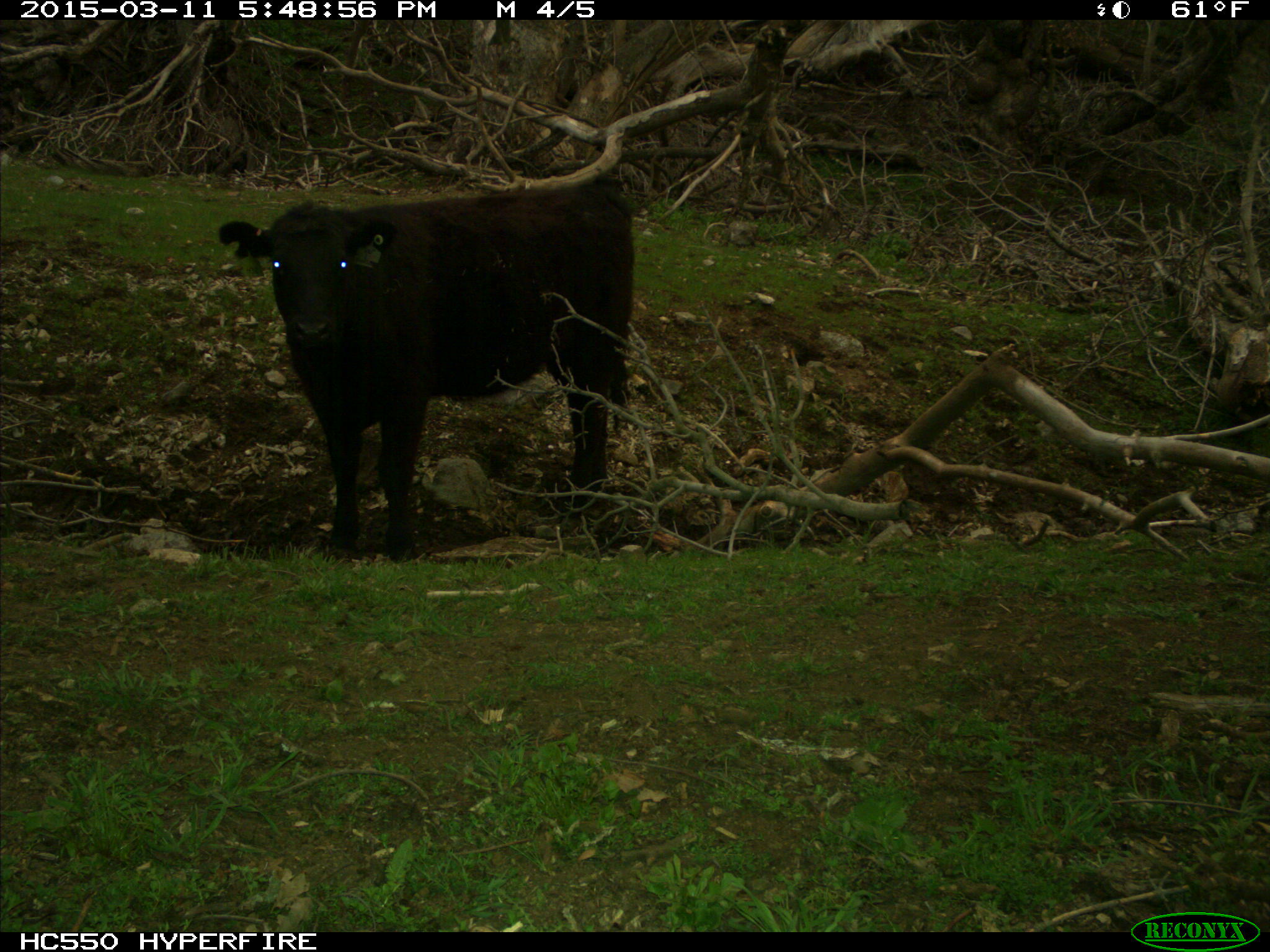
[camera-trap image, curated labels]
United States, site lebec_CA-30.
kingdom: Animalia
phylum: Chordata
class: Mammalia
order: Artiodactyla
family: Bovidae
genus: Bos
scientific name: Bos taurus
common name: domestic cow